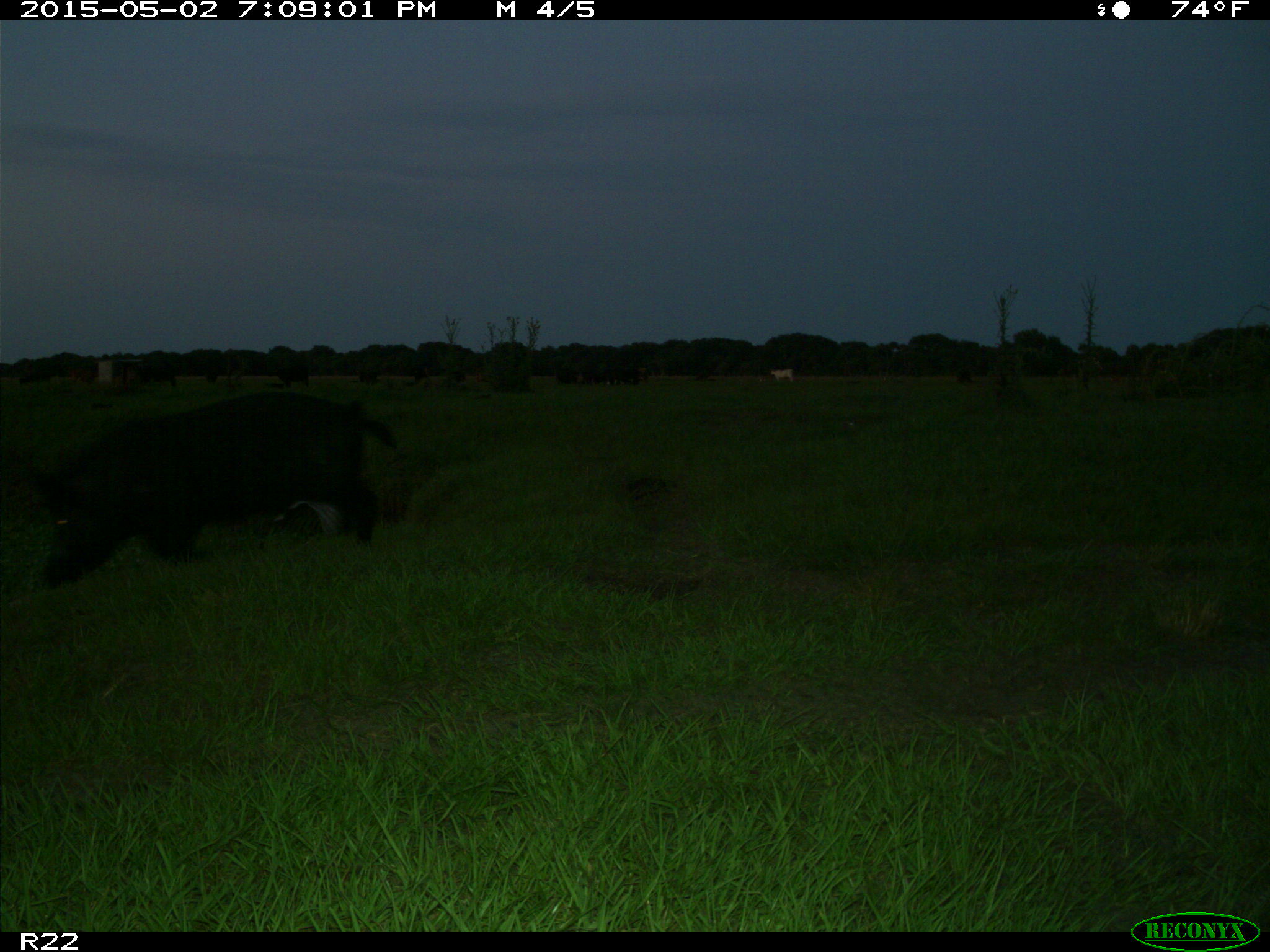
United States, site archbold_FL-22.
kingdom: Animalia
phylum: Chordata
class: Mammalia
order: Artiodactyla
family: Suidae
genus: Sus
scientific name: Sus scrofa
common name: wild boar